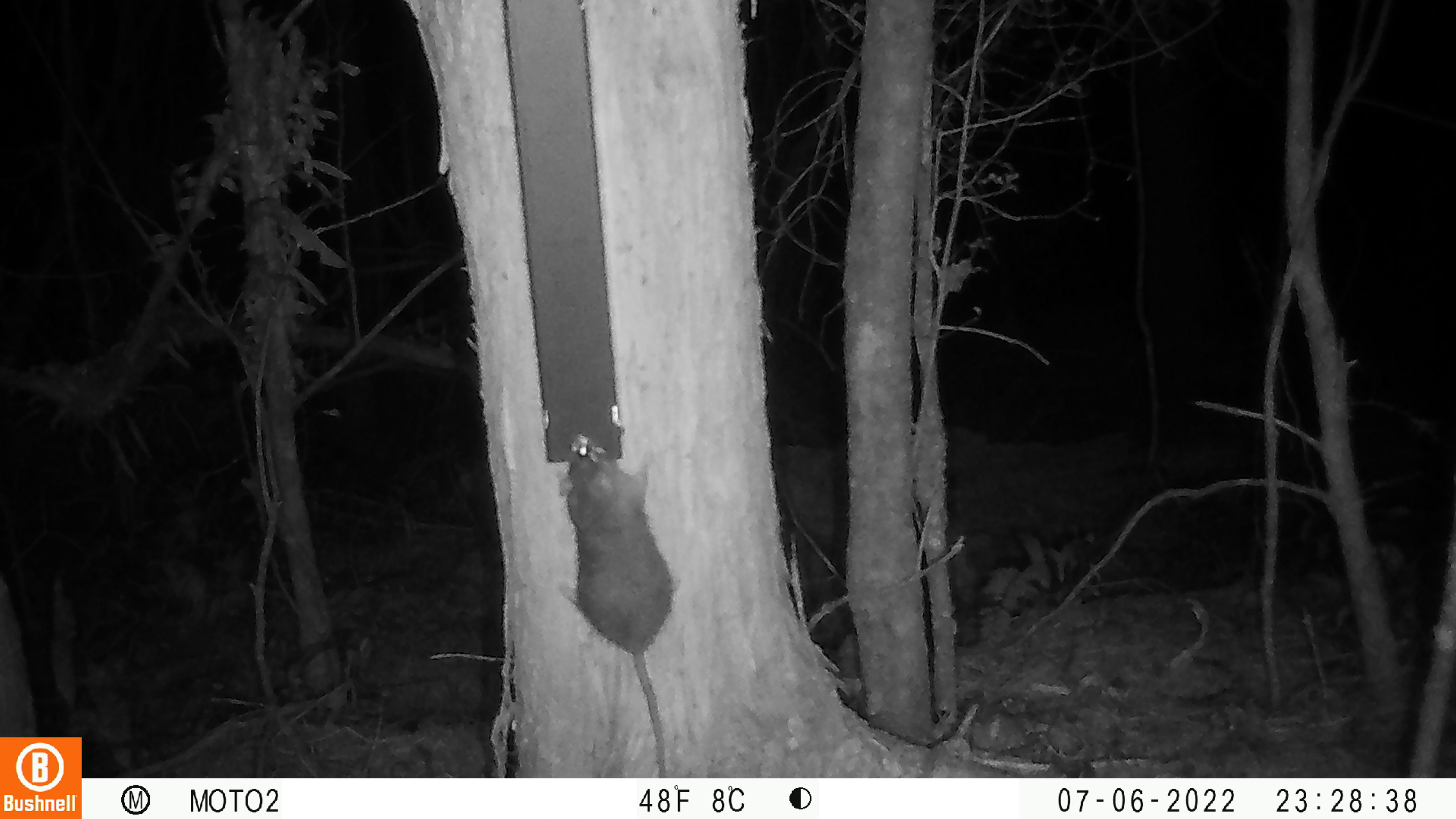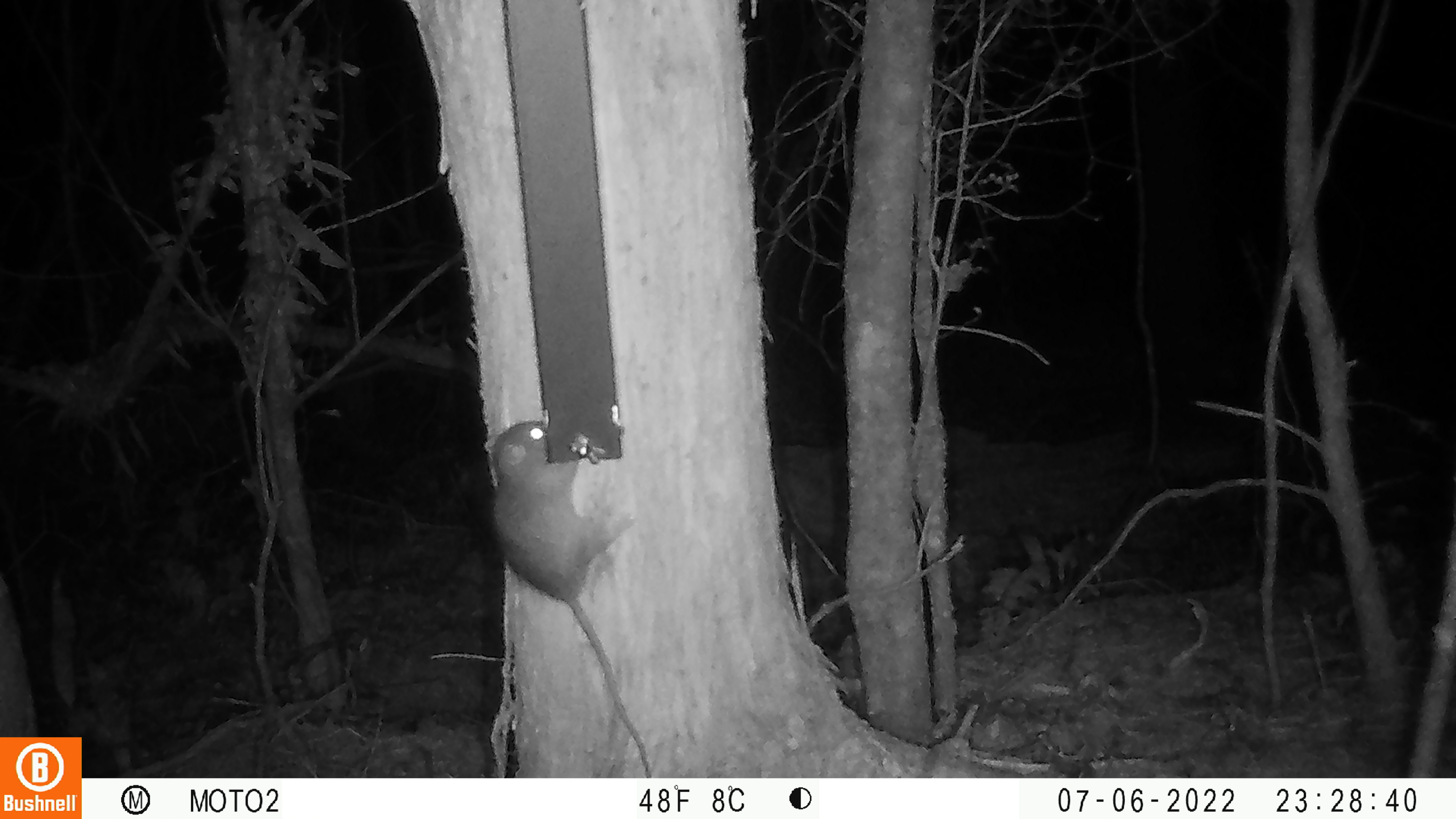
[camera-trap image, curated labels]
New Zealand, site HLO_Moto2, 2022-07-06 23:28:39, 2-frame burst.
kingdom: Animalia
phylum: Chordata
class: Mammalia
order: Rodentia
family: Muridae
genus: Rattus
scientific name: Rattus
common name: rat